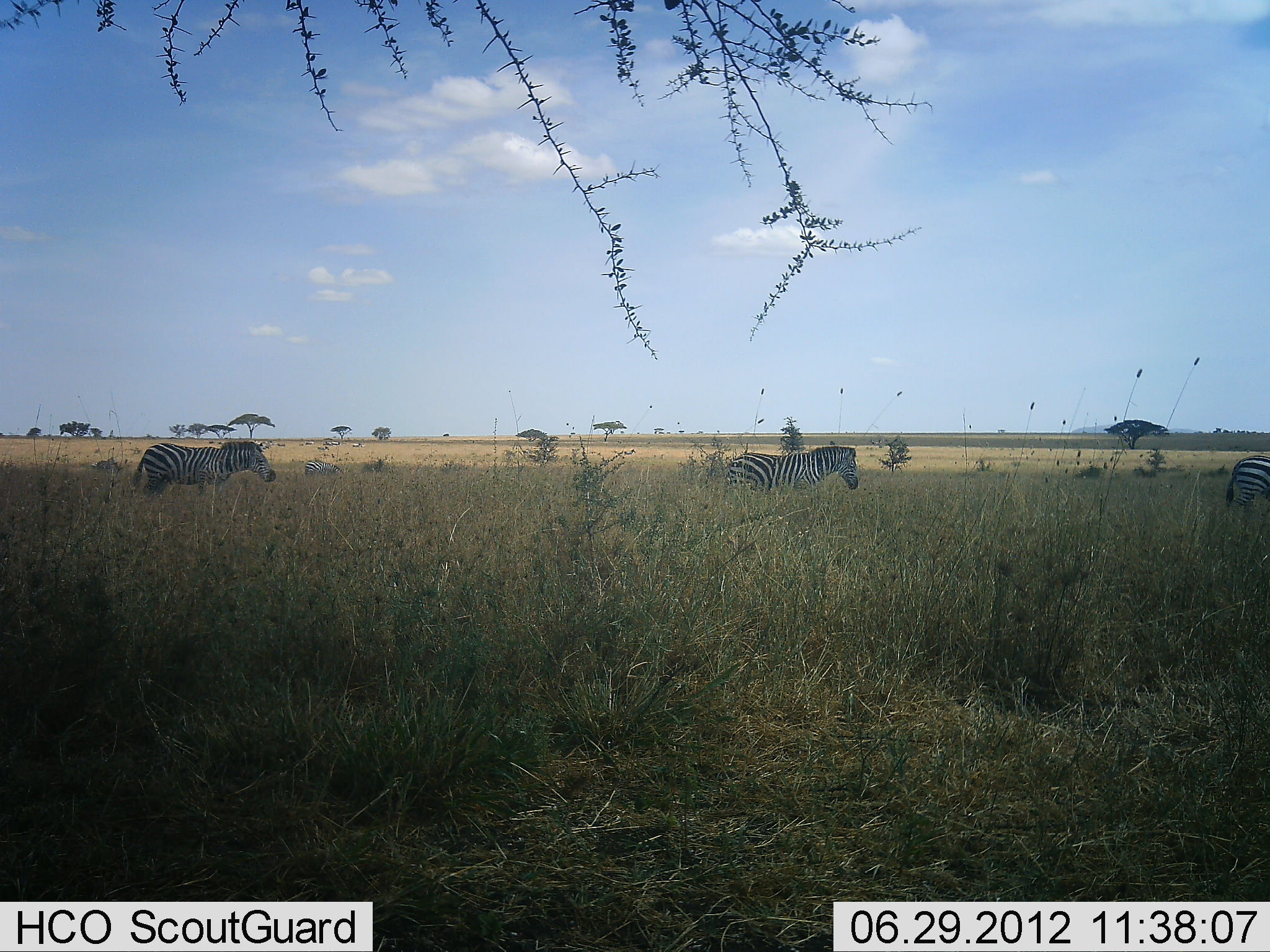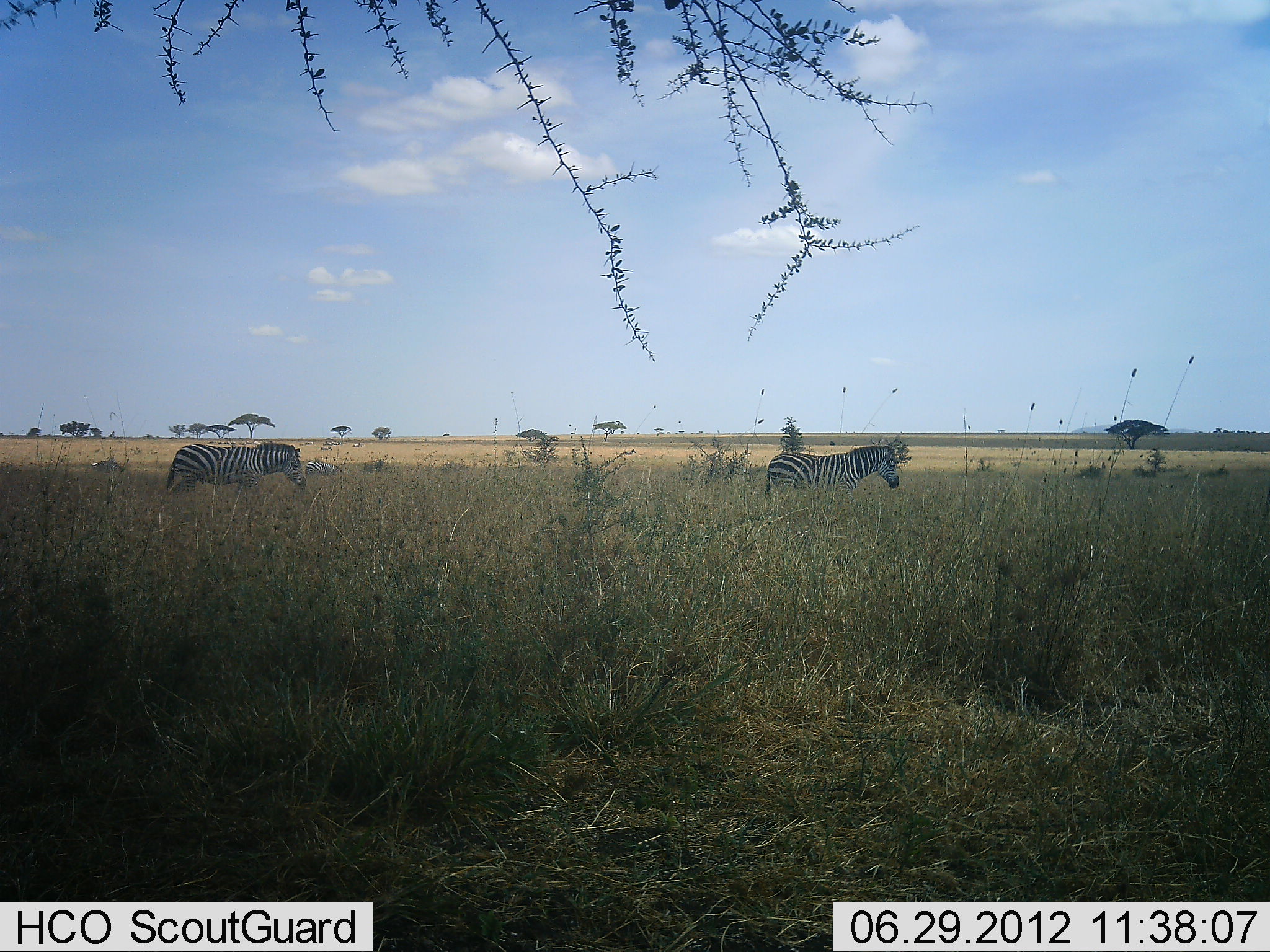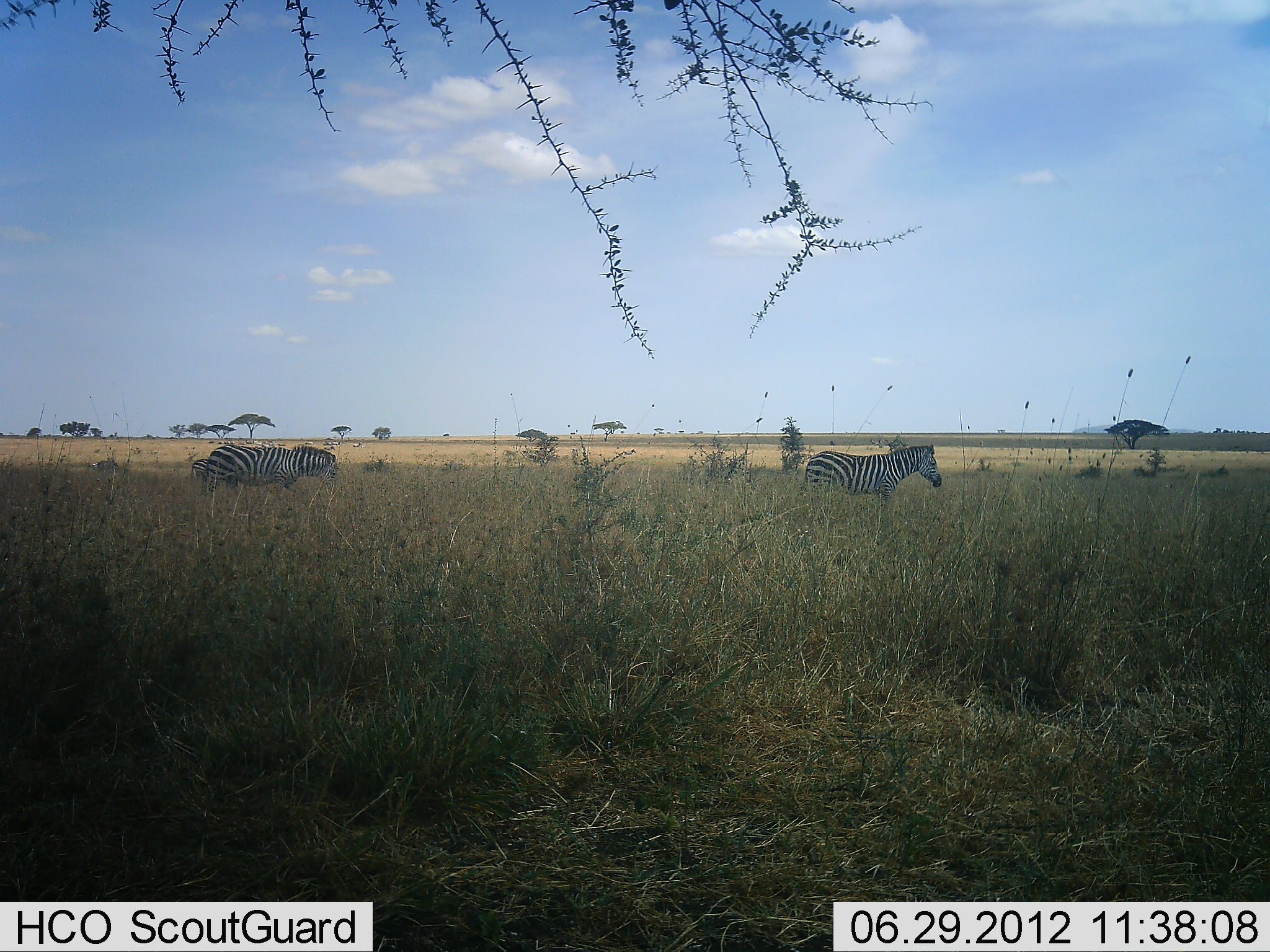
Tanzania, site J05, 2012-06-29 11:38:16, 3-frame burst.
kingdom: Animalia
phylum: Chordata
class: Mammalia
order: Perissodactyla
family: Equidae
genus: Equus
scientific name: Equus quagga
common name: plains zebra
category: zebra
Zebra (plains zebra) (Equus quagga), count 3. Behavior (volunteer vote fractions): standing 0%, resting 0%, moving 100%, interacting 0%. Young present (vote fraction): 0%. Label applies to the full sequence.